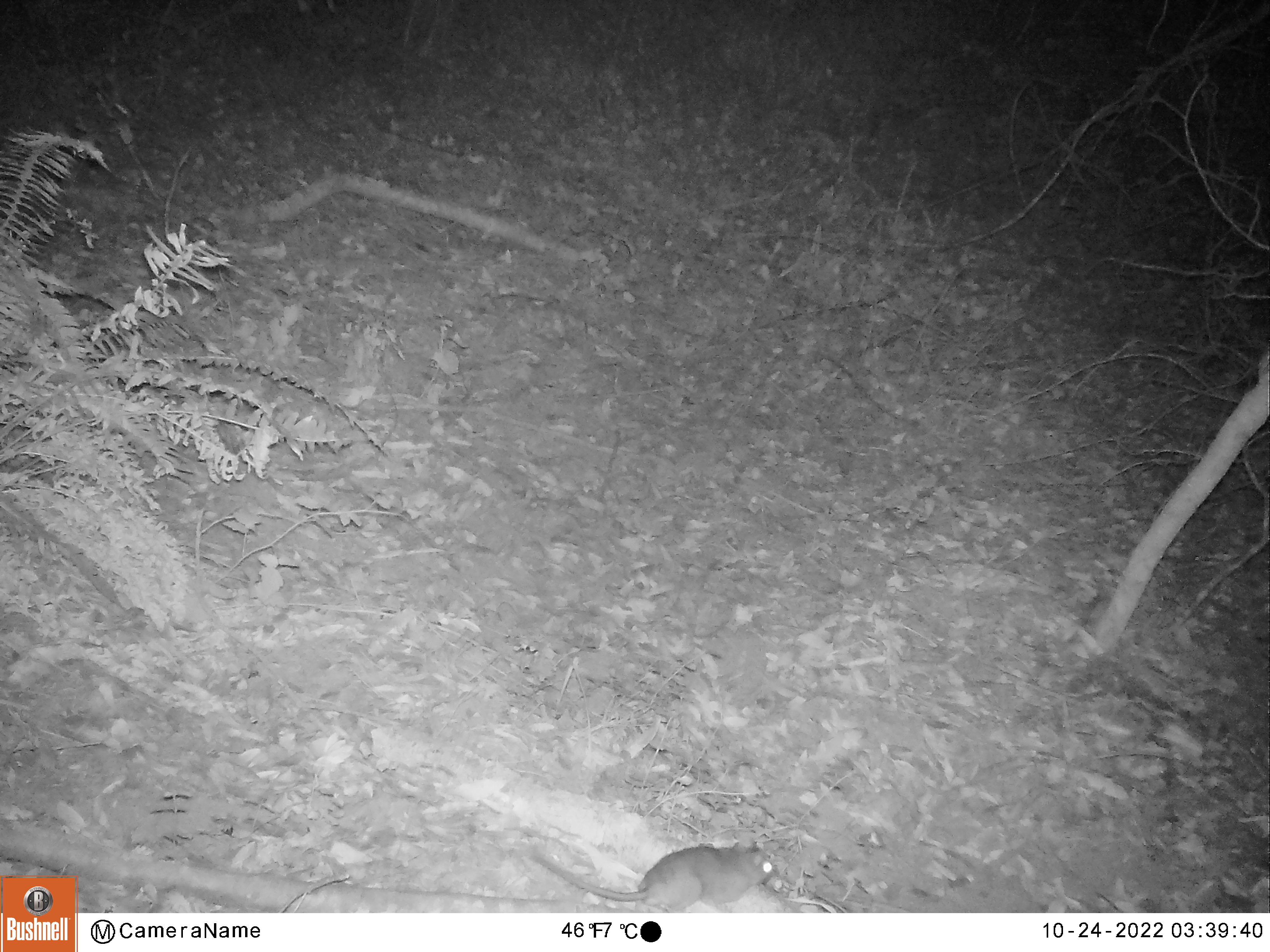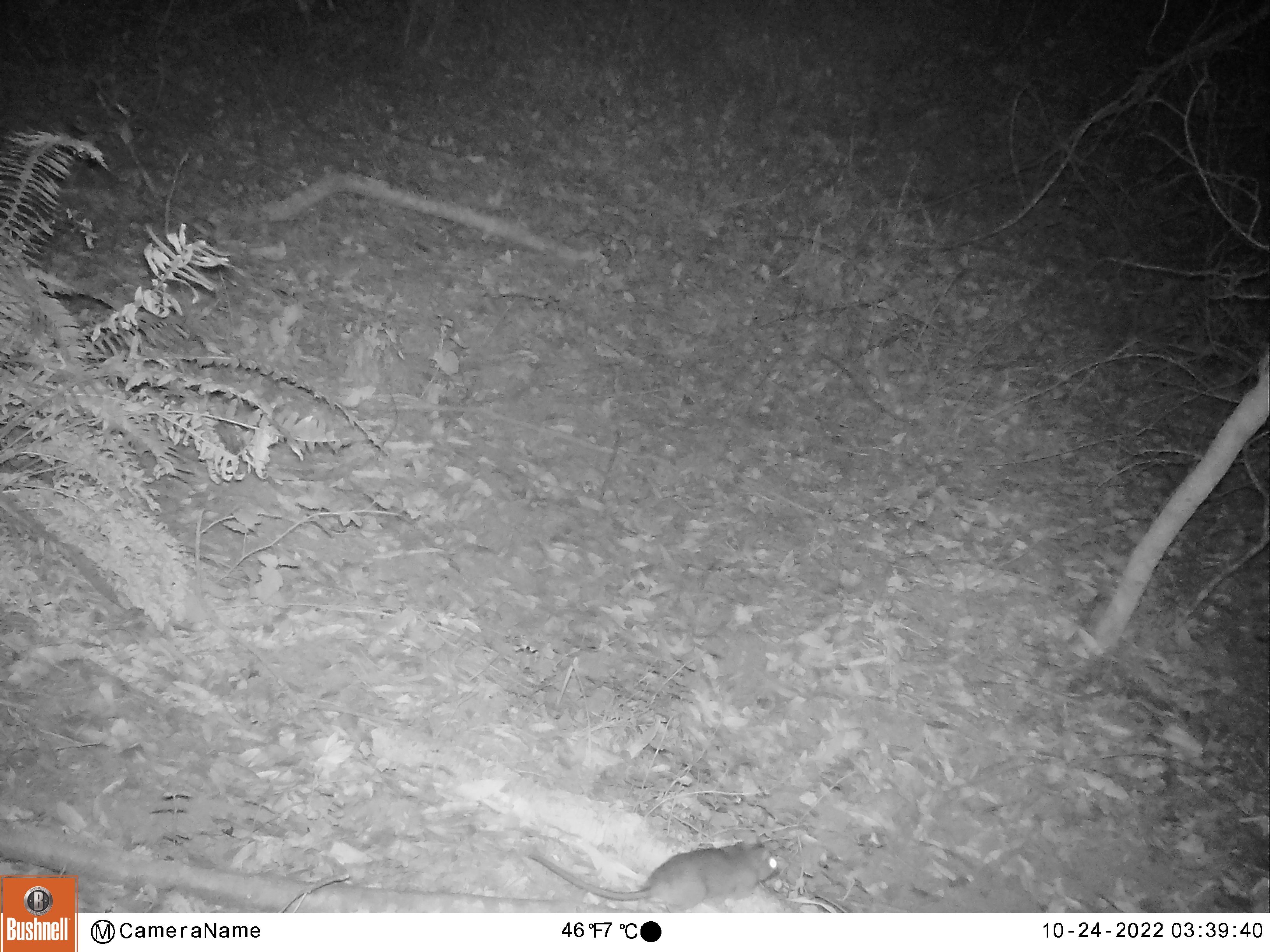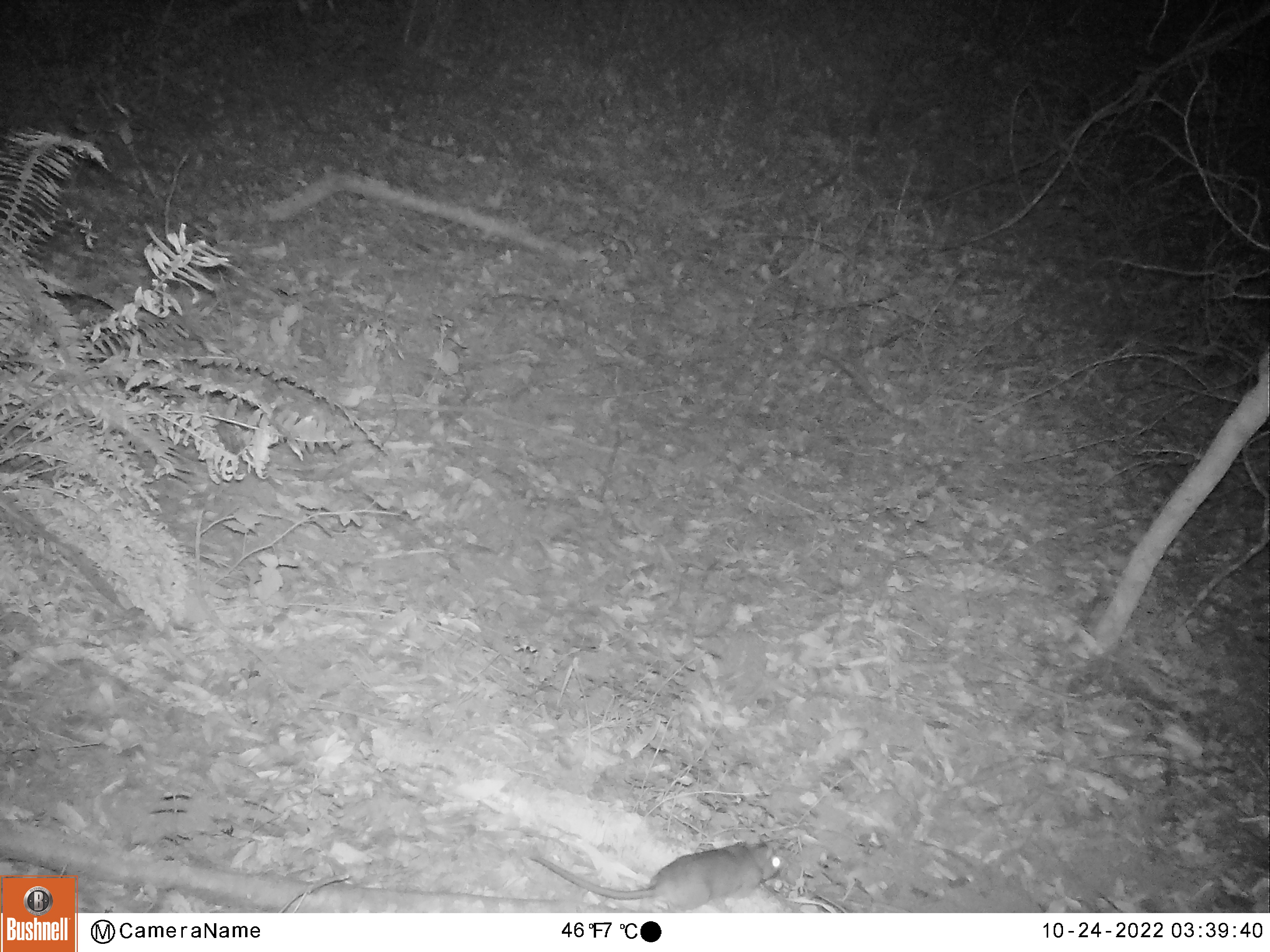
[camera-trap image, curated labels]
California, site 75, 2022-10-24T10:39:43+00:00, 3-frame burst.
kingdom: Animalia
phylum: Chordata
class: Mammalia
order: Artiodactyla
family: Cervidae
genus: Odocoileus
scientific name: Odocoileus hemionus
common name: mule deer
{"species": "mule deer (Odocoileus hemionus)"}